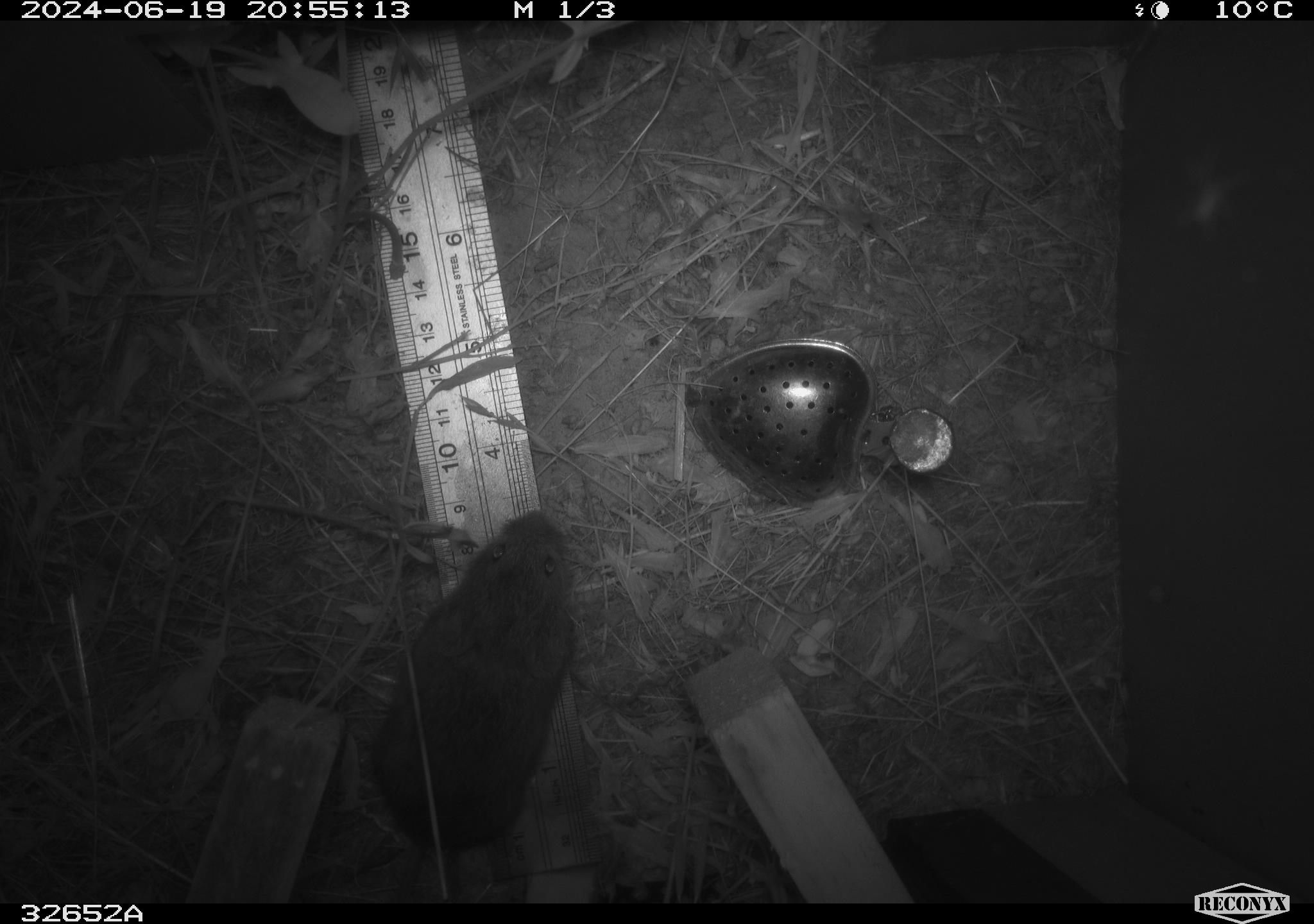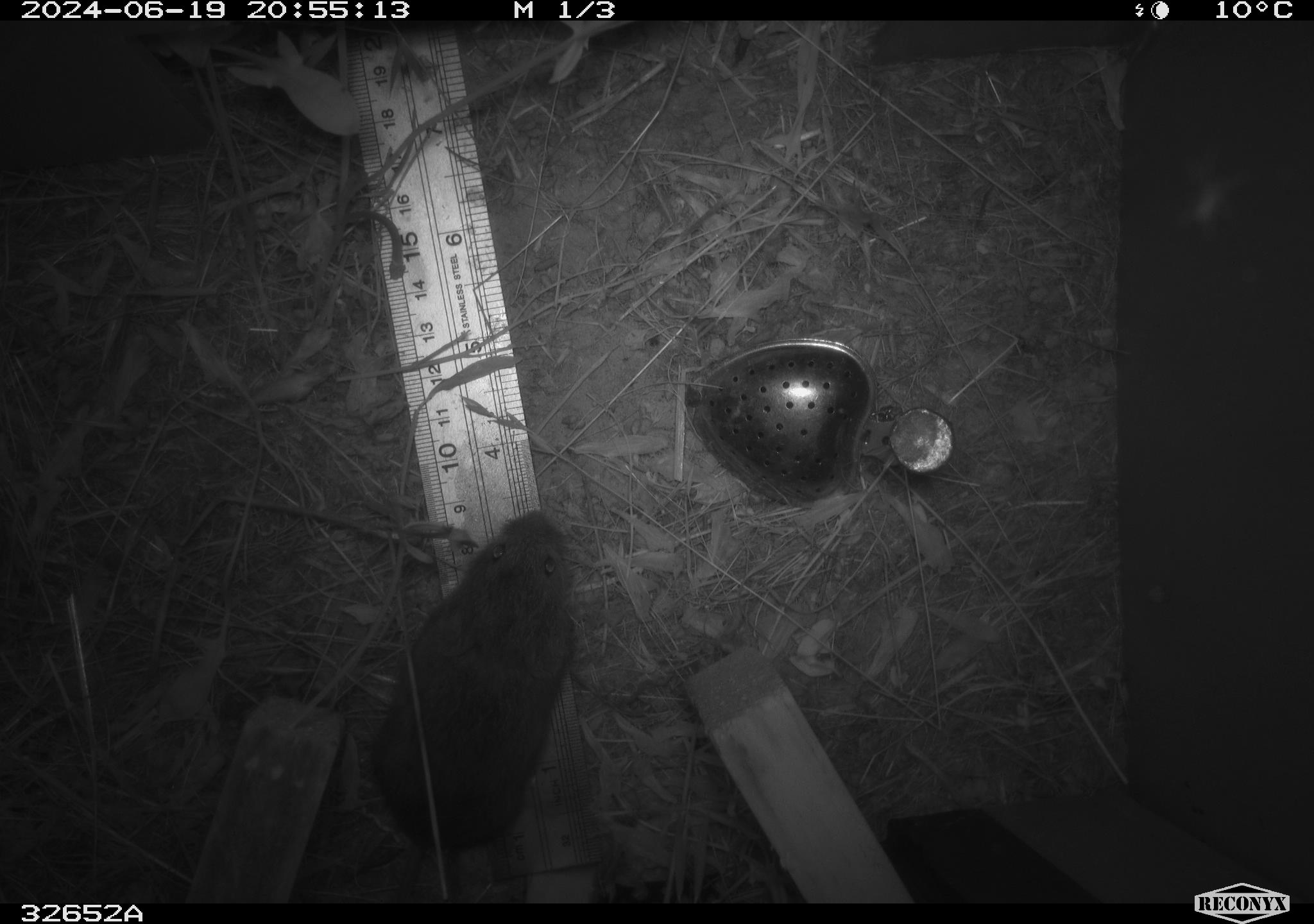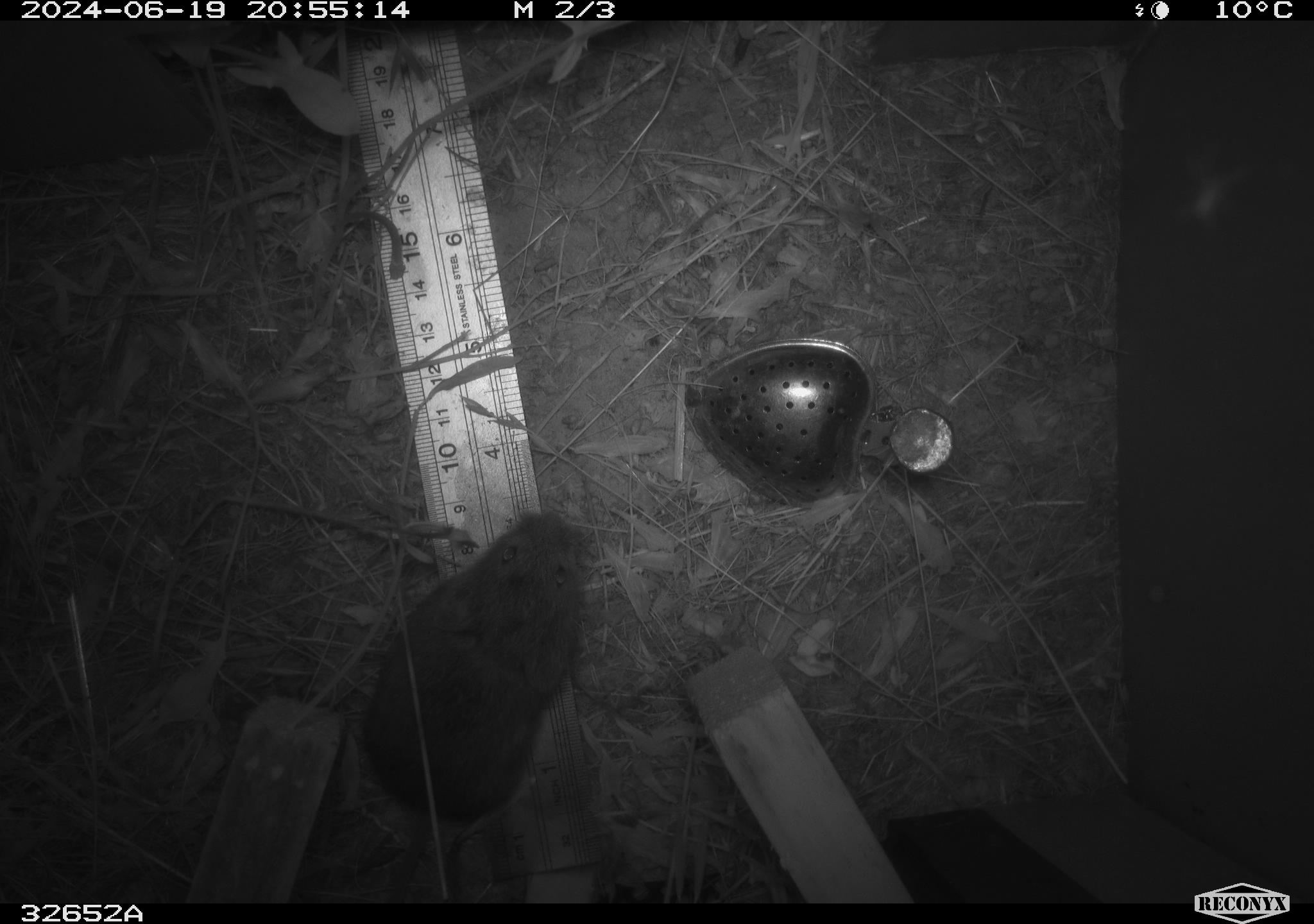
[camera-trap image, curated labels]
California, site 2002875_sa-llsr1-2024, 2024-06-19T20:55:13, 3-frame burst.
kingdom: Animalia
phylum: Chordata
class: Mammalia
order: Rodentia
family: Cricetidae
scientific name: Arvicolinae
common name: voles, lemmings, and muskrats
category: arvicolinae subfamily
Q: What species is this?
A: Arvicolinae subfamily (voles, lemmings, and muskrats) (Arvicolinae).